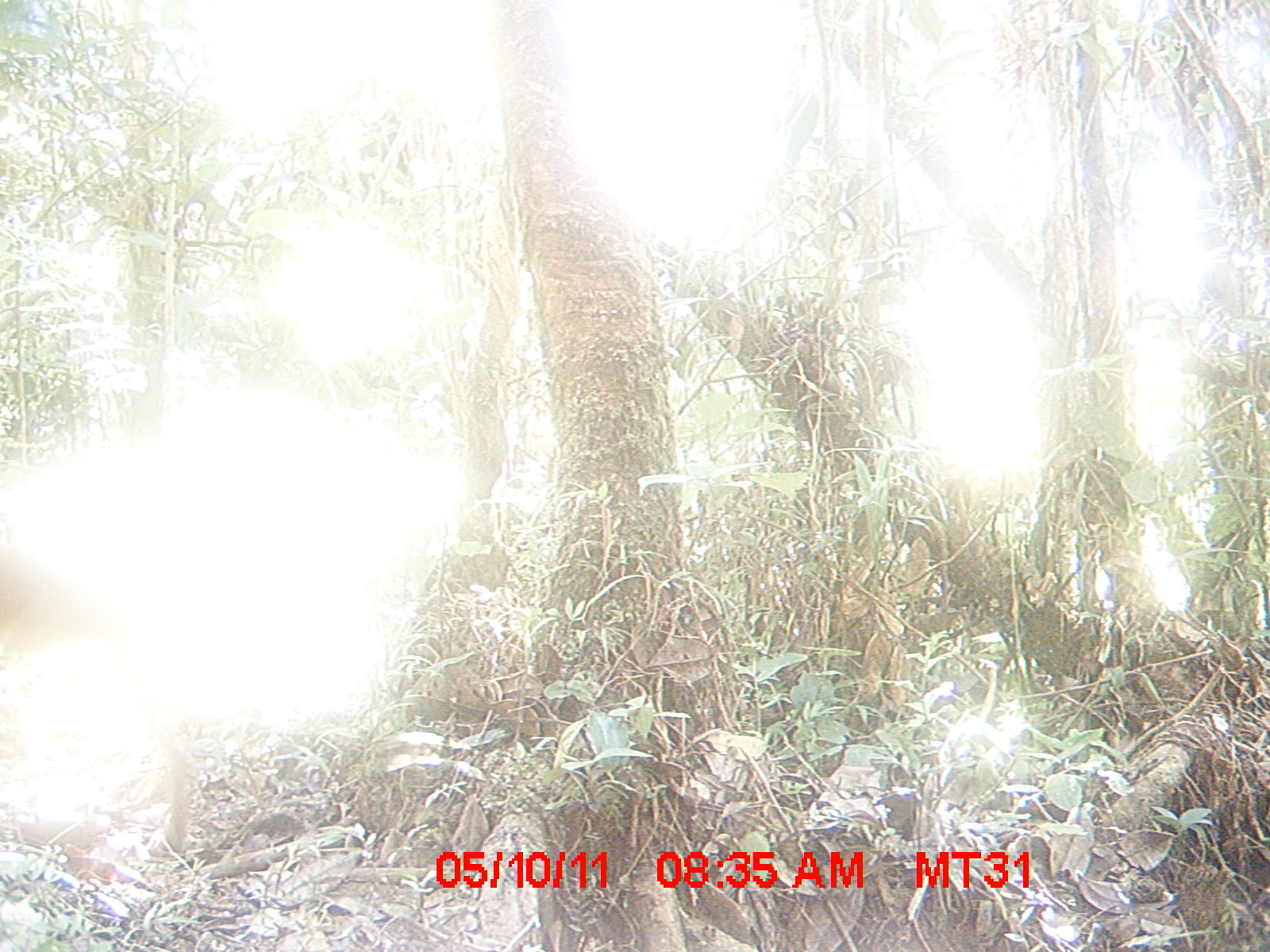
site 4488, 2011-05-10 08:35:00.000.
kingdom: Animalia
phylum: Chordata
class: Mammalia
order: Carnivora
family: Canidae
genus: Canis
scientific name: Canis familiaris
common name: domestic dog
Canis familiaris (domestic dog), count 1.